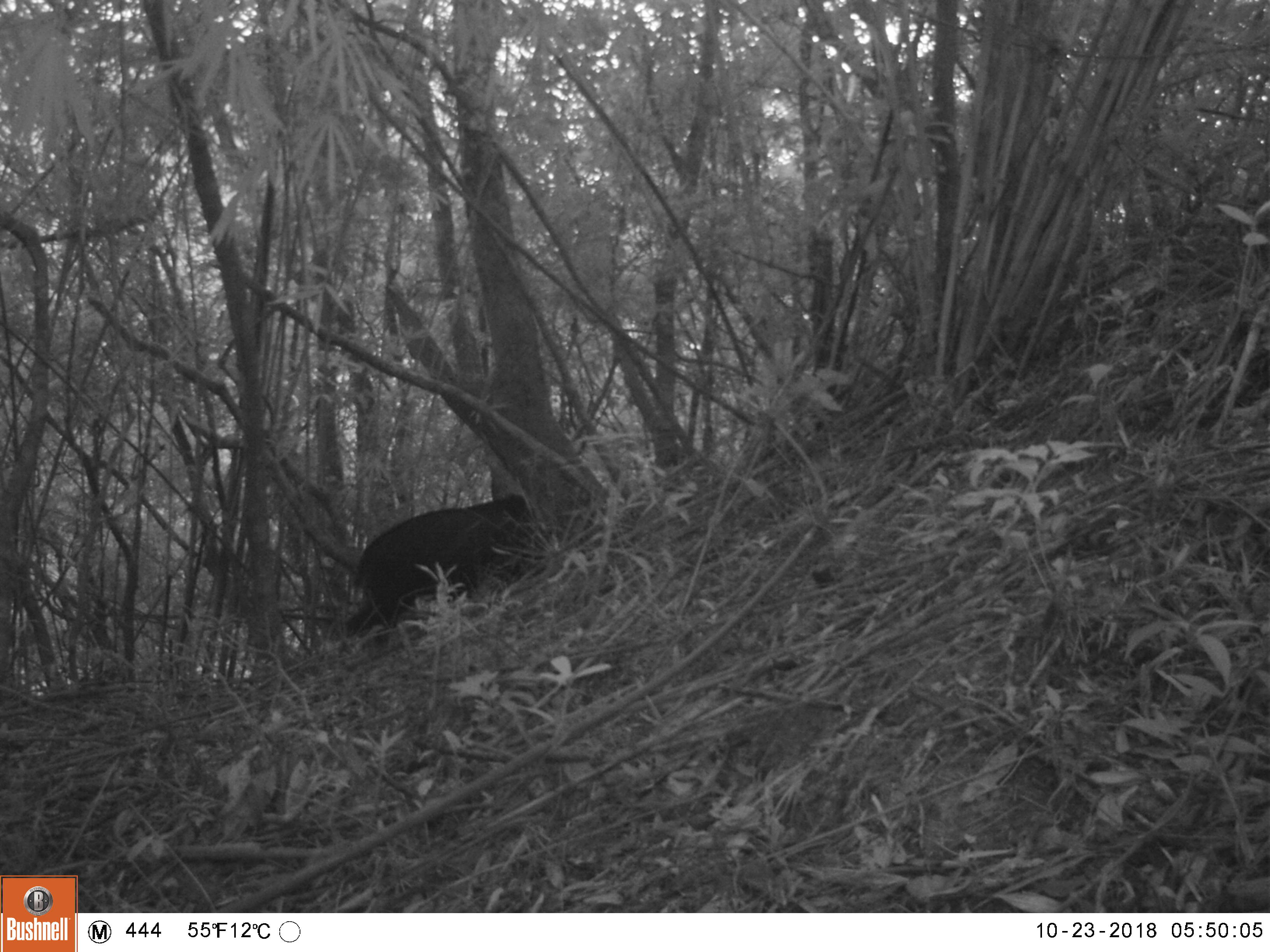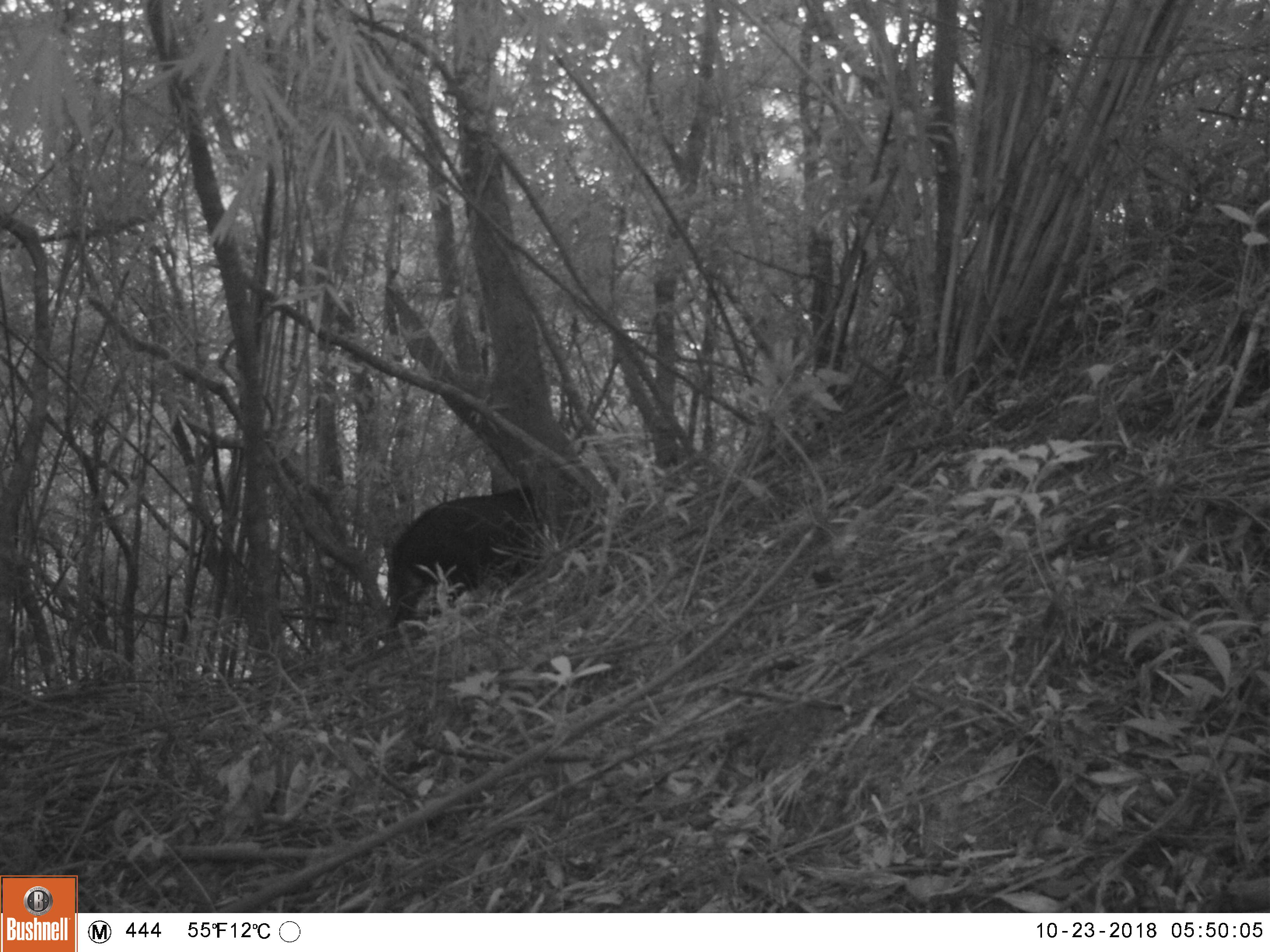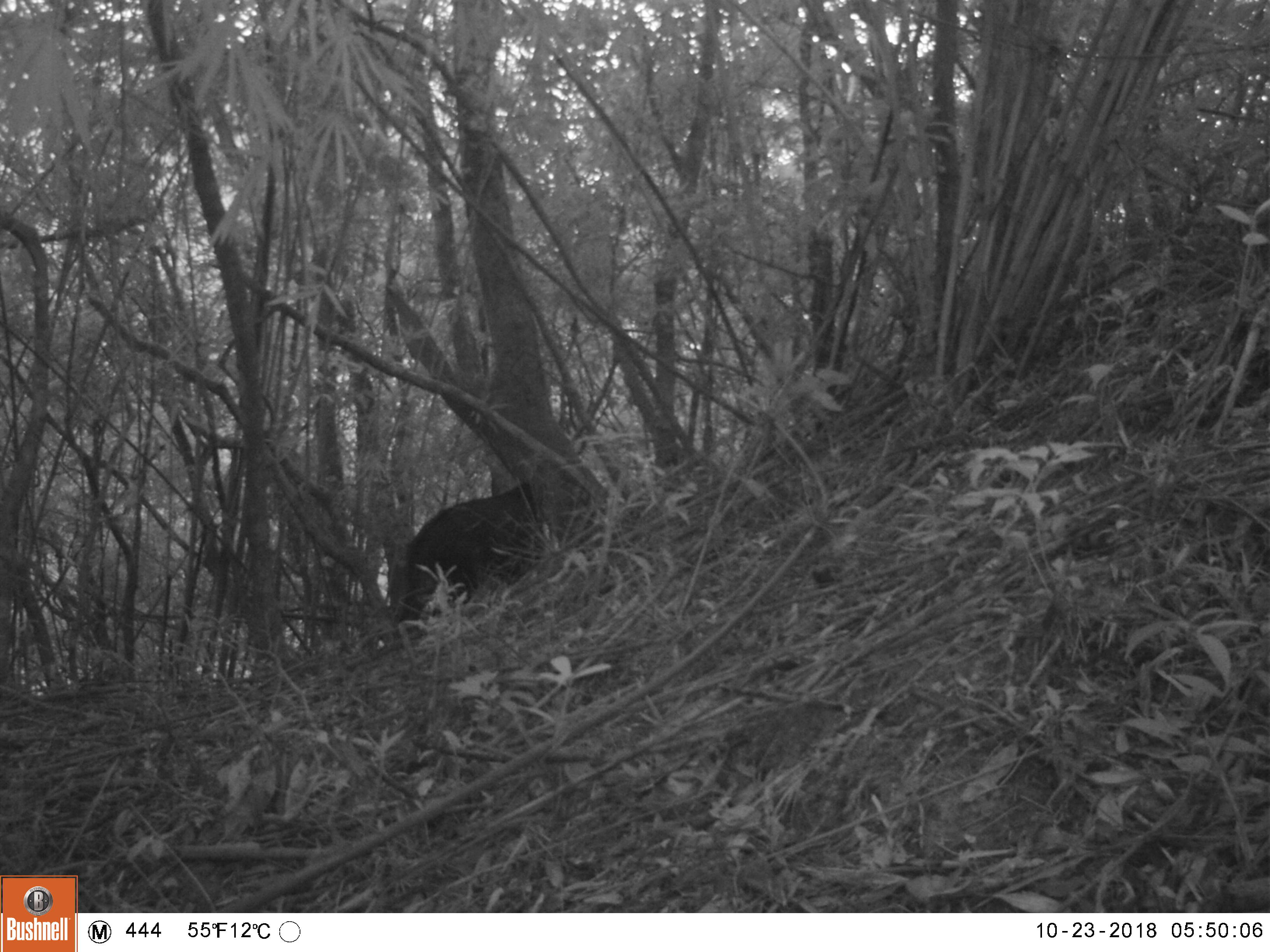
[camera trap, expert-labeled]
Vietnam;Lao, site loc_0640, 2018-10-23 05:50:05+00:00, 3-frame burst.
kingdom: Animalia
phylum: Chordata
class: Mammalia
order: Artiodactyla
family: Bovidae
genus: Capricornis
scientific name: Capricornis sumatraensis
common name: chinese serow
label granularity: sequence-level